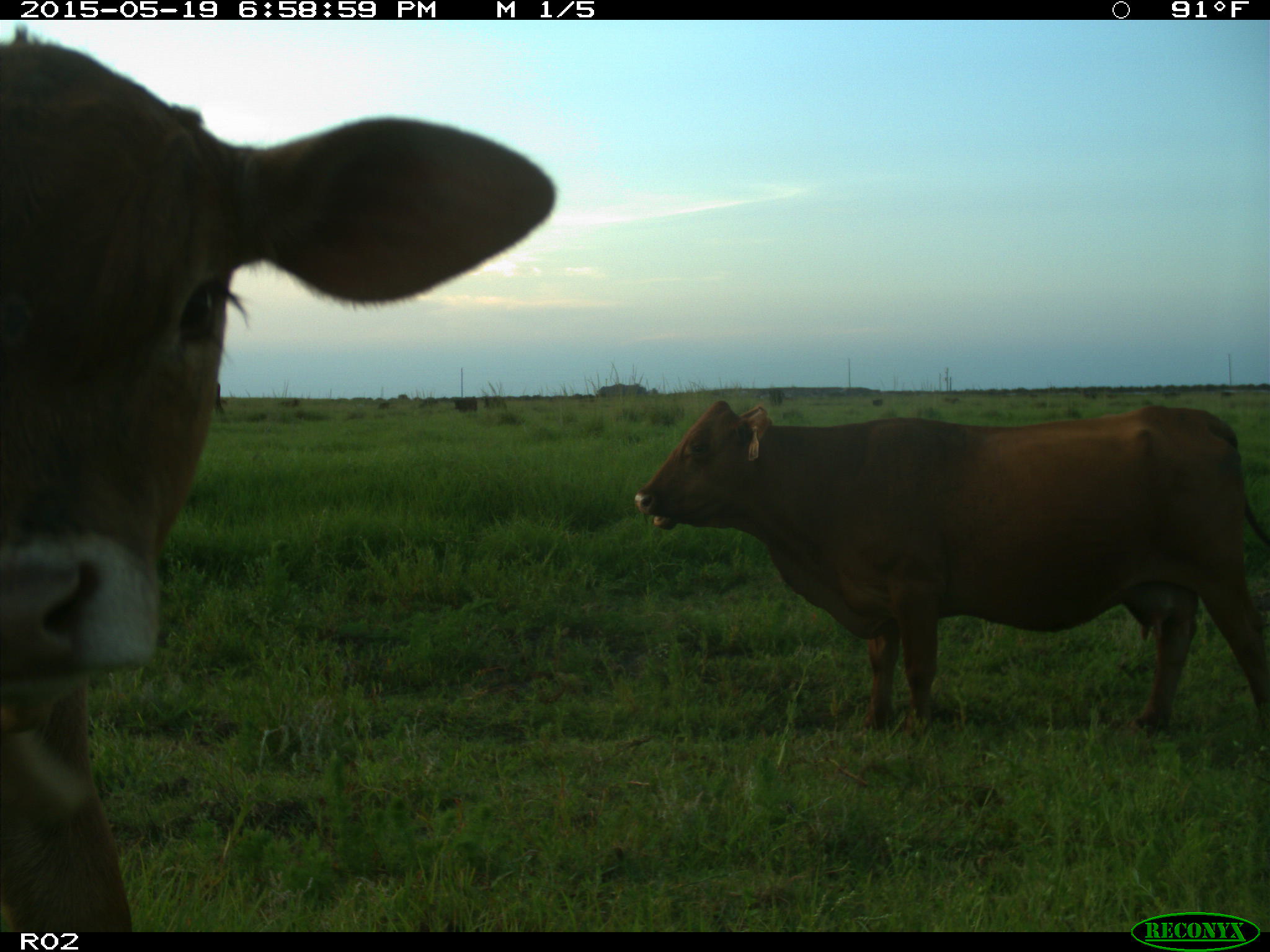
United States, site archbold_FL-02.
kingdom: Animalia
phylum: Chordata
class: Mammalia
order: Artiodactyla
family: Bovidae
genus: Bos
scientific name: Bos taurus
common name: domestic cow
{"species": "Bos taurus (domestic cow)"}